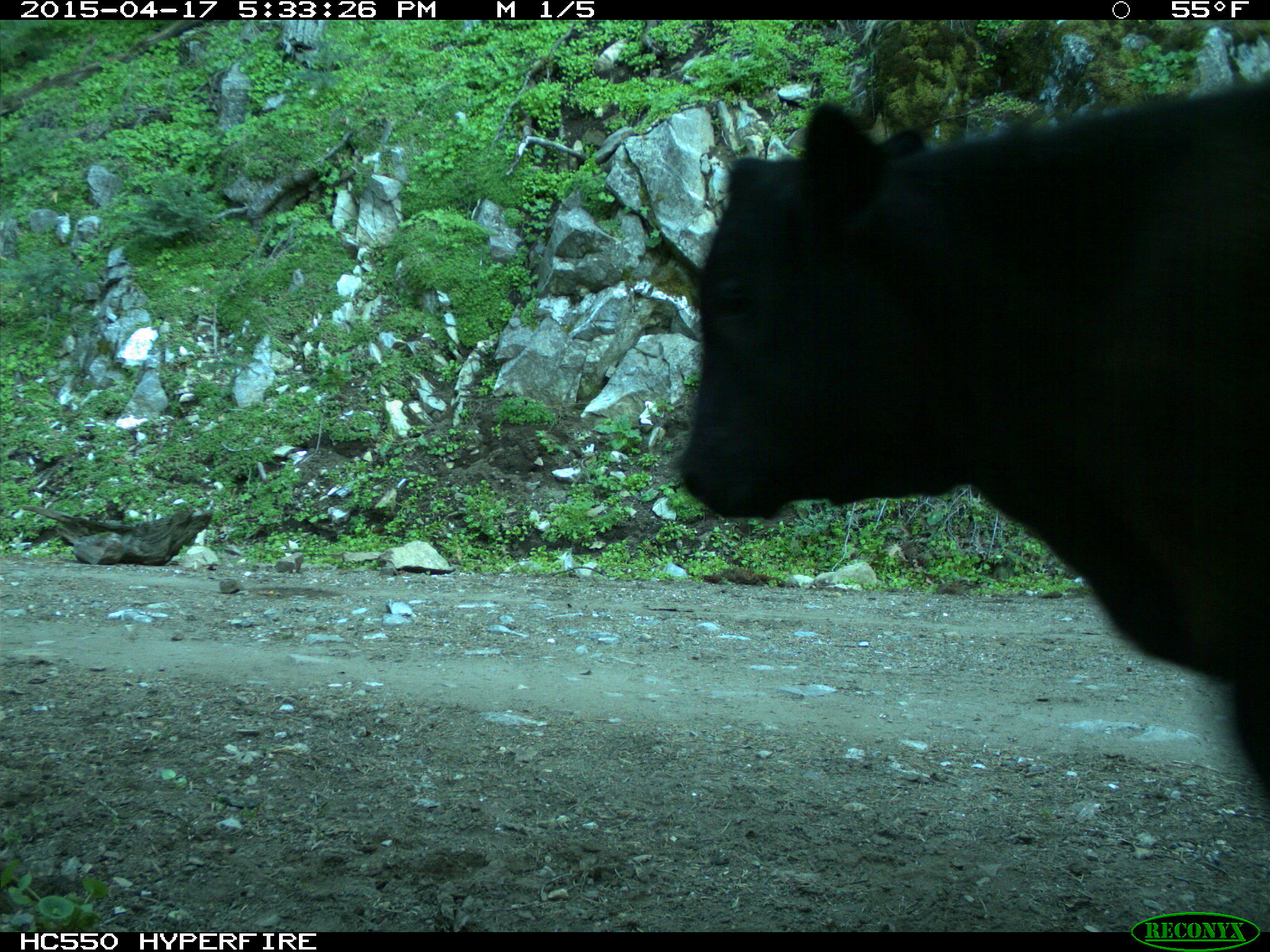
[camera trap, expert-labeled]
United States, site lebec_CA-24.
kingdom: Animalia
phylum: Chordata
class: Mammalia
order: Artiodactyla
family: Bovidae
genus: Bos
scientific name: Bos taurus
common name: domestic cow